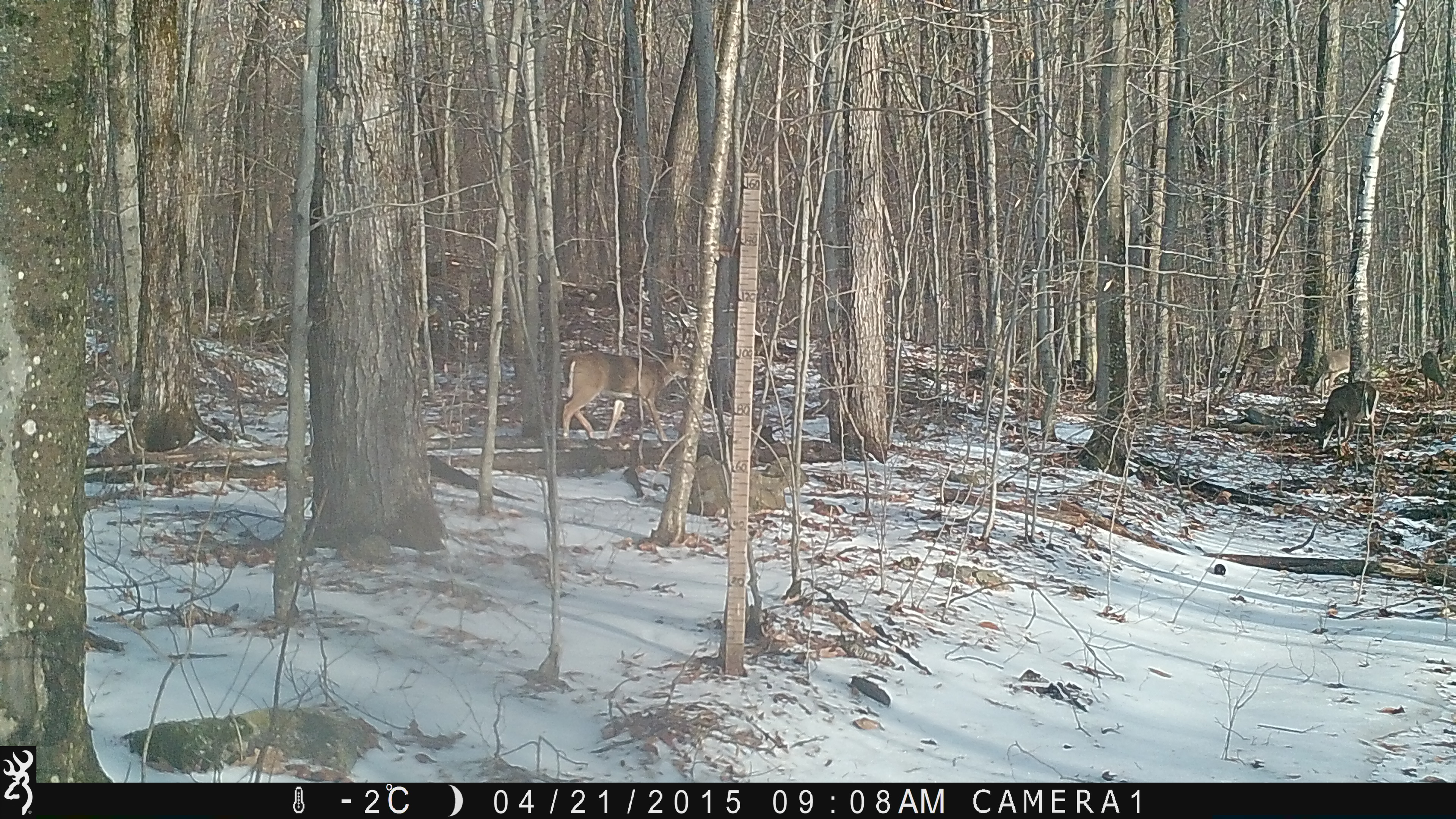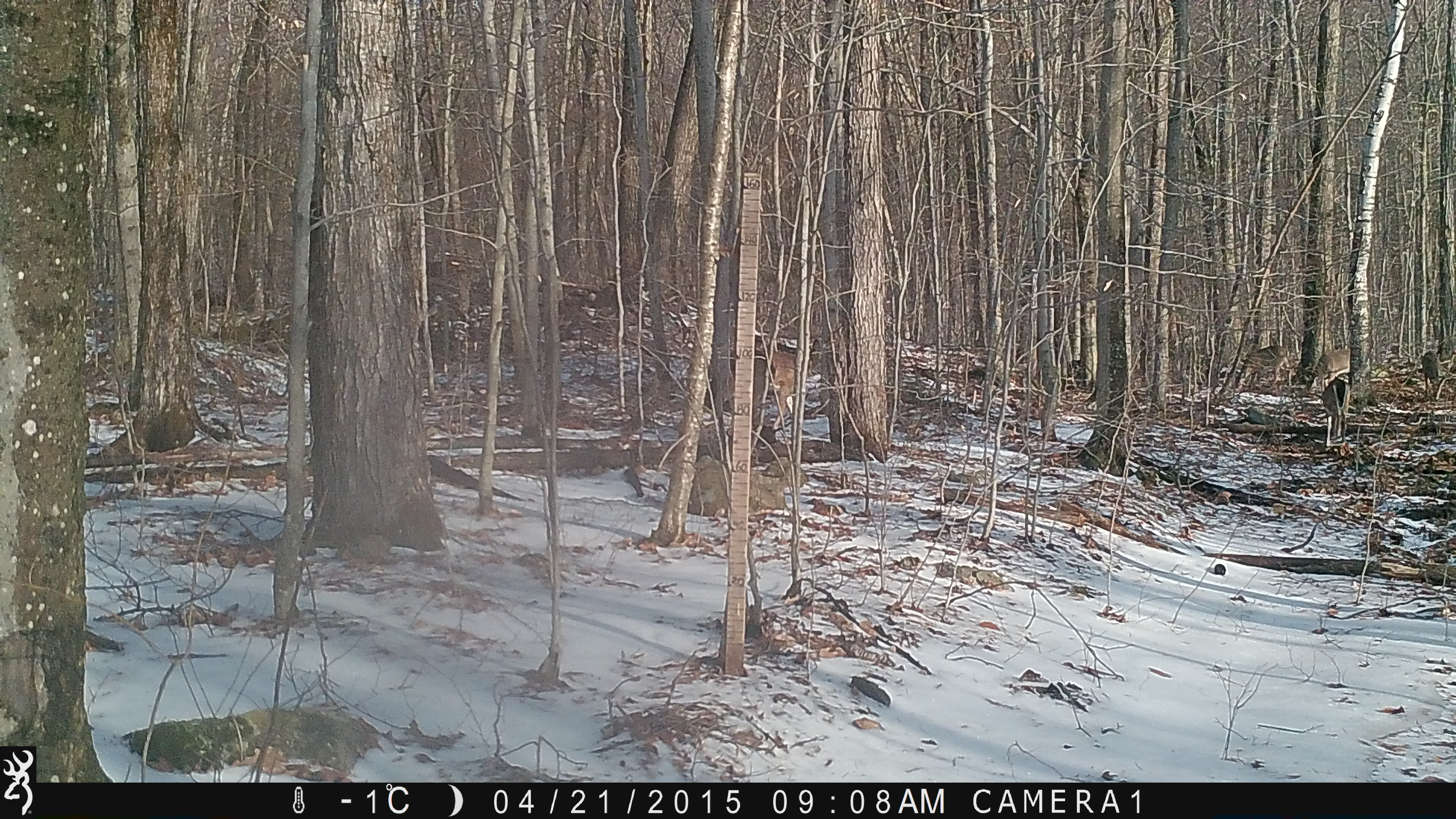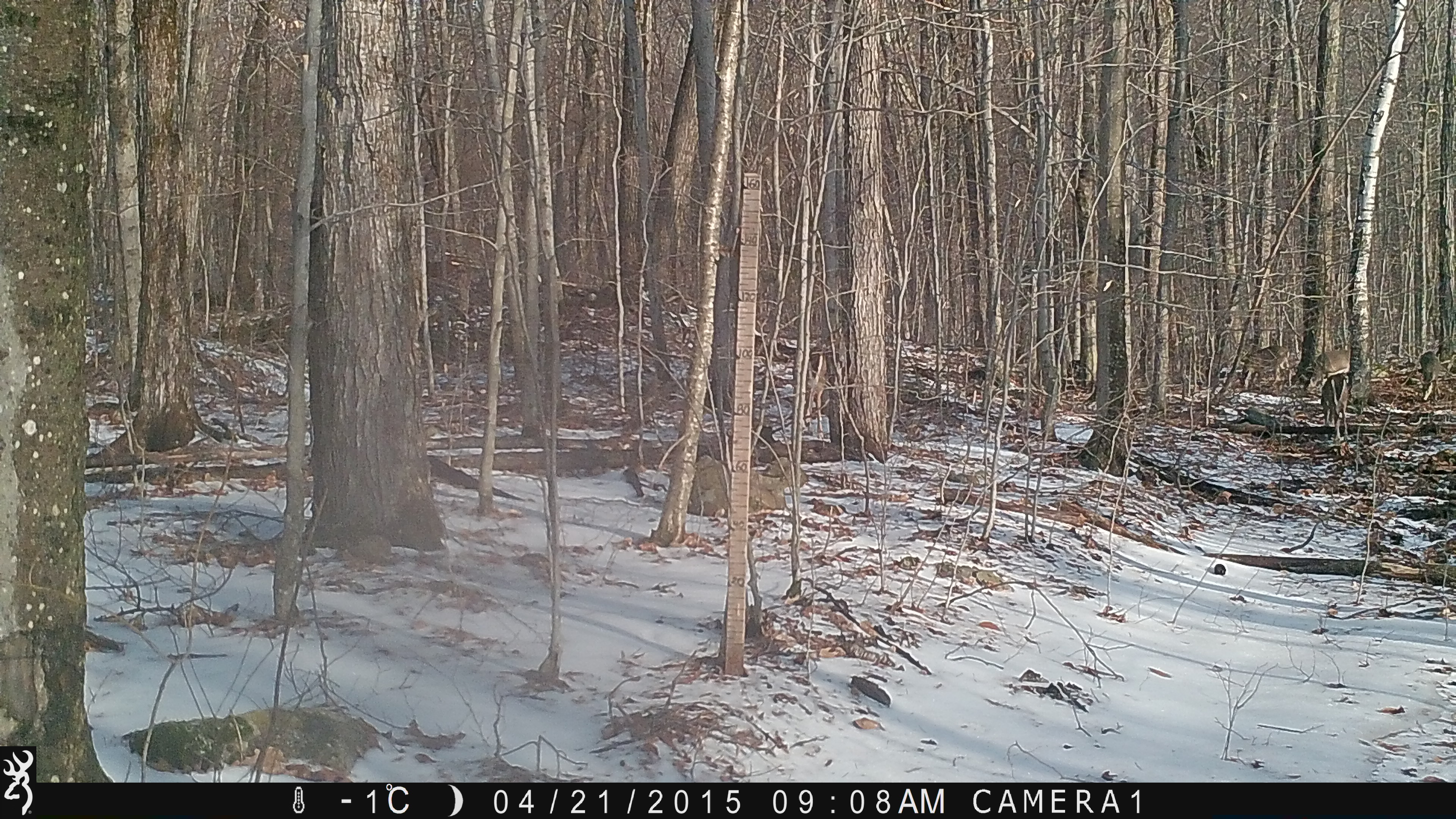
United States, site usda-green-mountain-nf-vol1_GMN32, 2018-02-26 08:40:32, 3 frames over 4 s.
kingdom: Animalia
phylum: Chordata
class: Mammalia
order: Artiodactyla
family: Cervidae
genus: Odocoileus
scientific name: Odocoileus virginianus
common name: white-tailed deer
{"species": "white-tailed deer (Odocoileus virginianus)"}